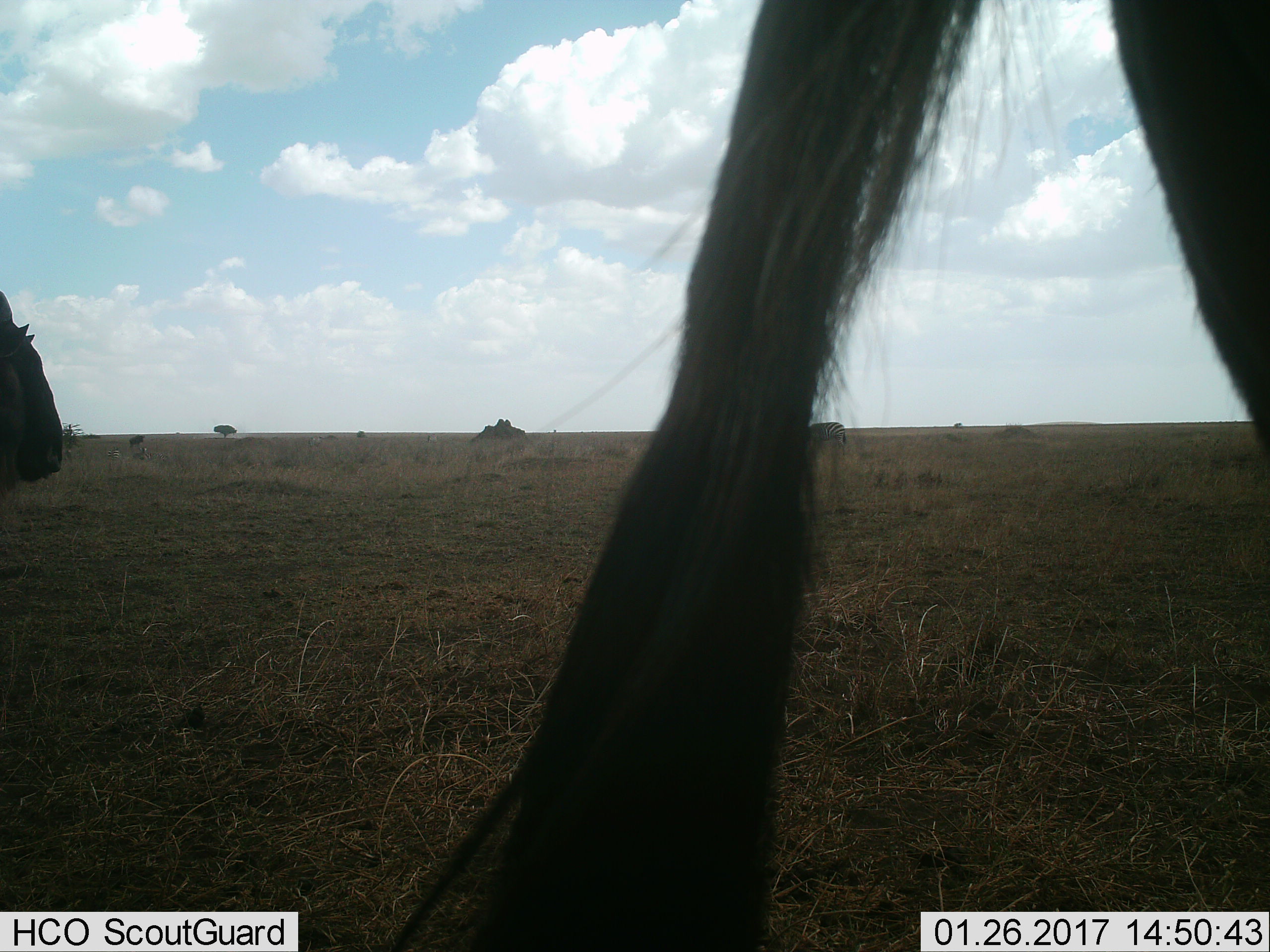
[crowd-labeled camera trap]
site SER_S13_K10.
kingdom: Animalia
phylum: Chordata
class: Mammalia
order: Artiodactyla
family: Bovidae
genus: Connochaetes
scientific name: Connochaetes taurinus taurinus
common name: blue wildebeest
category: wildebeestblue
Wildebeestblue (blue wildebeest) (Connochaetes taurinus taurinus), count 2. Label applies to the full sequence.